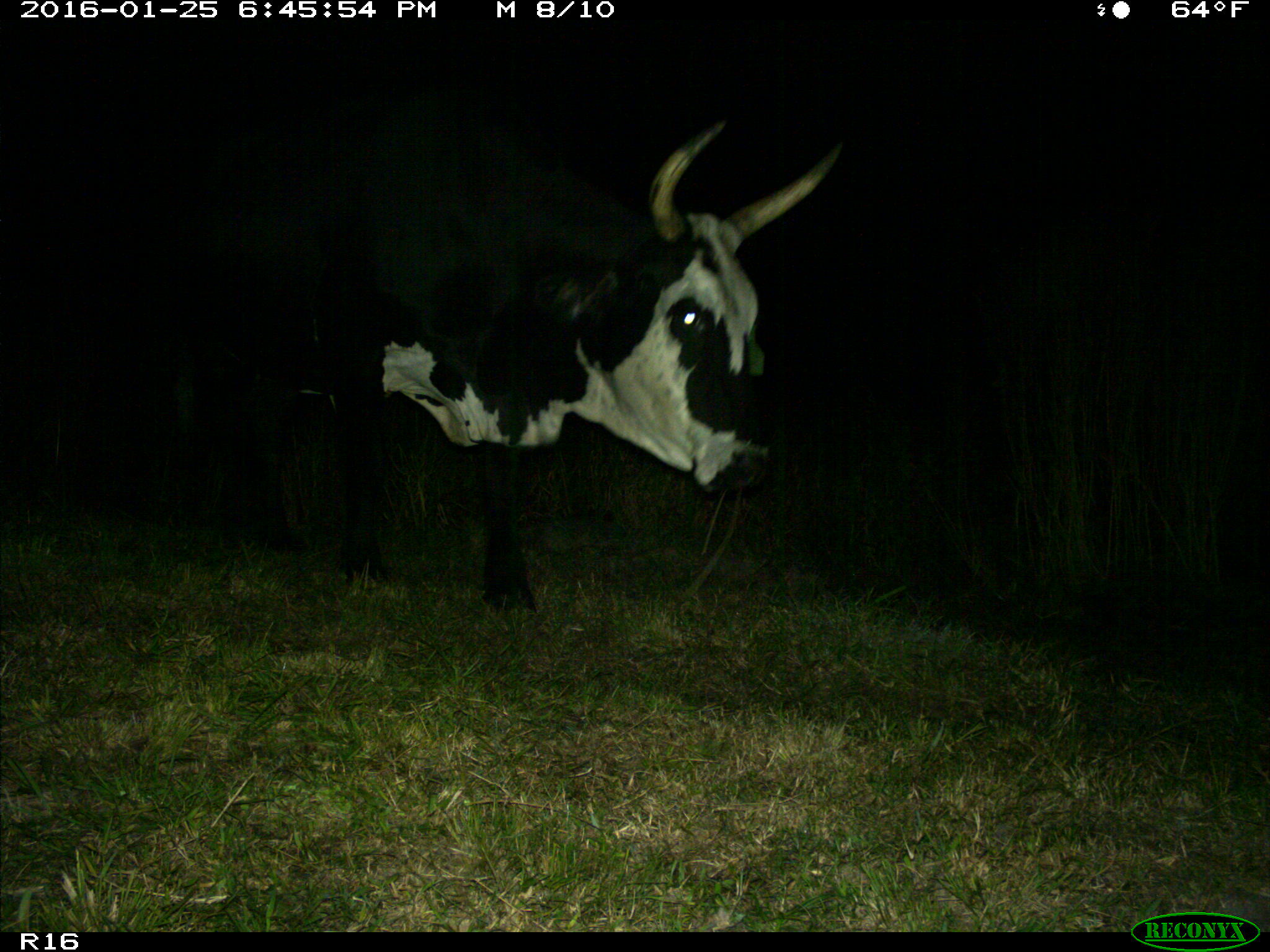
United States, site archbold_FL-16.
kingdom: Animalia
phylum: Chordata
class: Mammalia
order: Artiodactyla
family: Bovidae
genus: Bos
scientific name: Bos taurus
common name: domestic cow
Bos taurus (domestic cow).